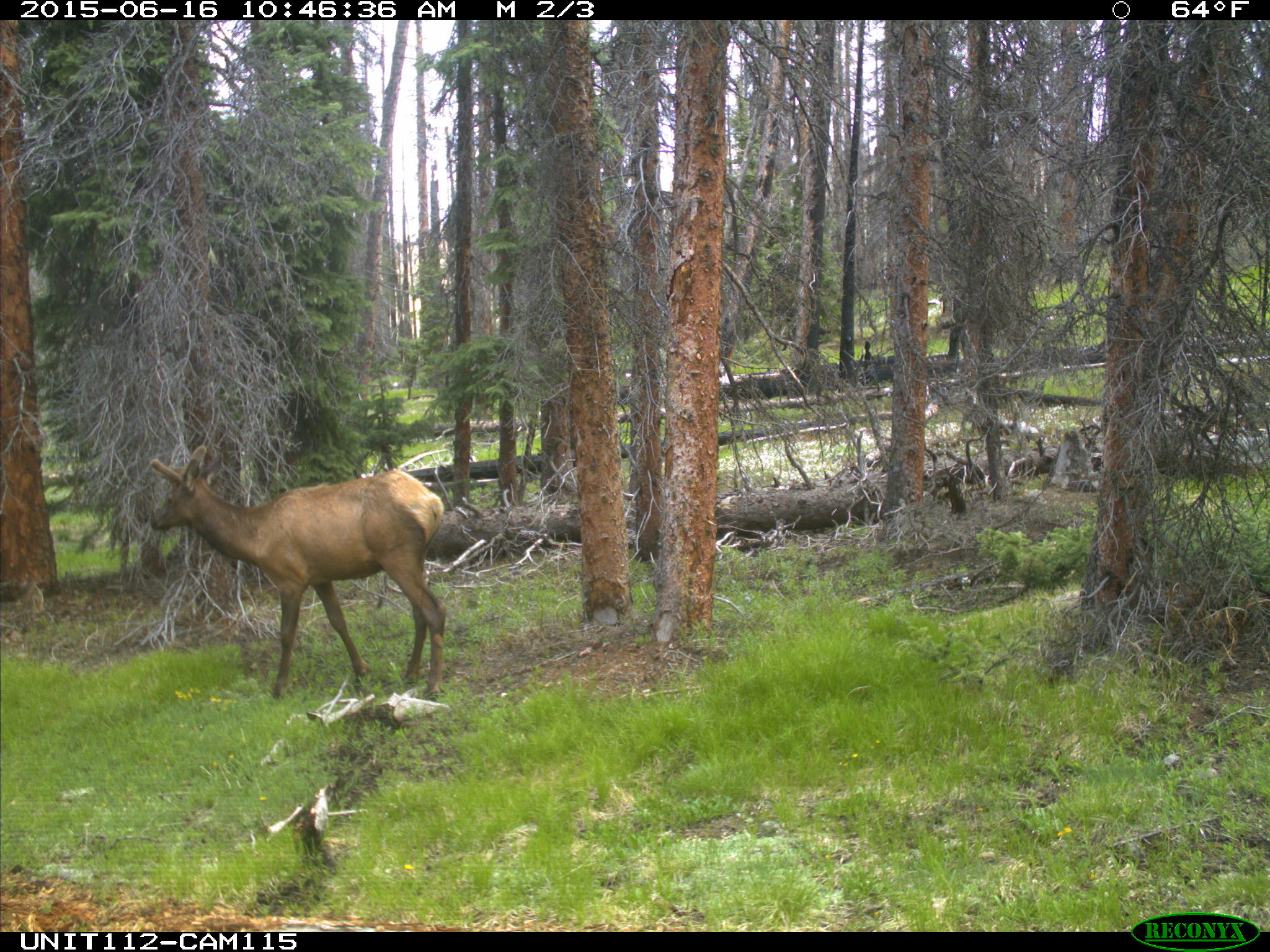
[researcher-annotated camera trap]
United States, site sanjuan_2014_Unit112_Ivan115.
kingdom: Animalia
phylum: Chordata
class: Mammalia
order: Artiodactyla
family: Cervidae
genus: Cervus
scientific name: Cervus elaphus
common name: red deer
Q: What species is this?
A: Cervus elaphus (red deer).